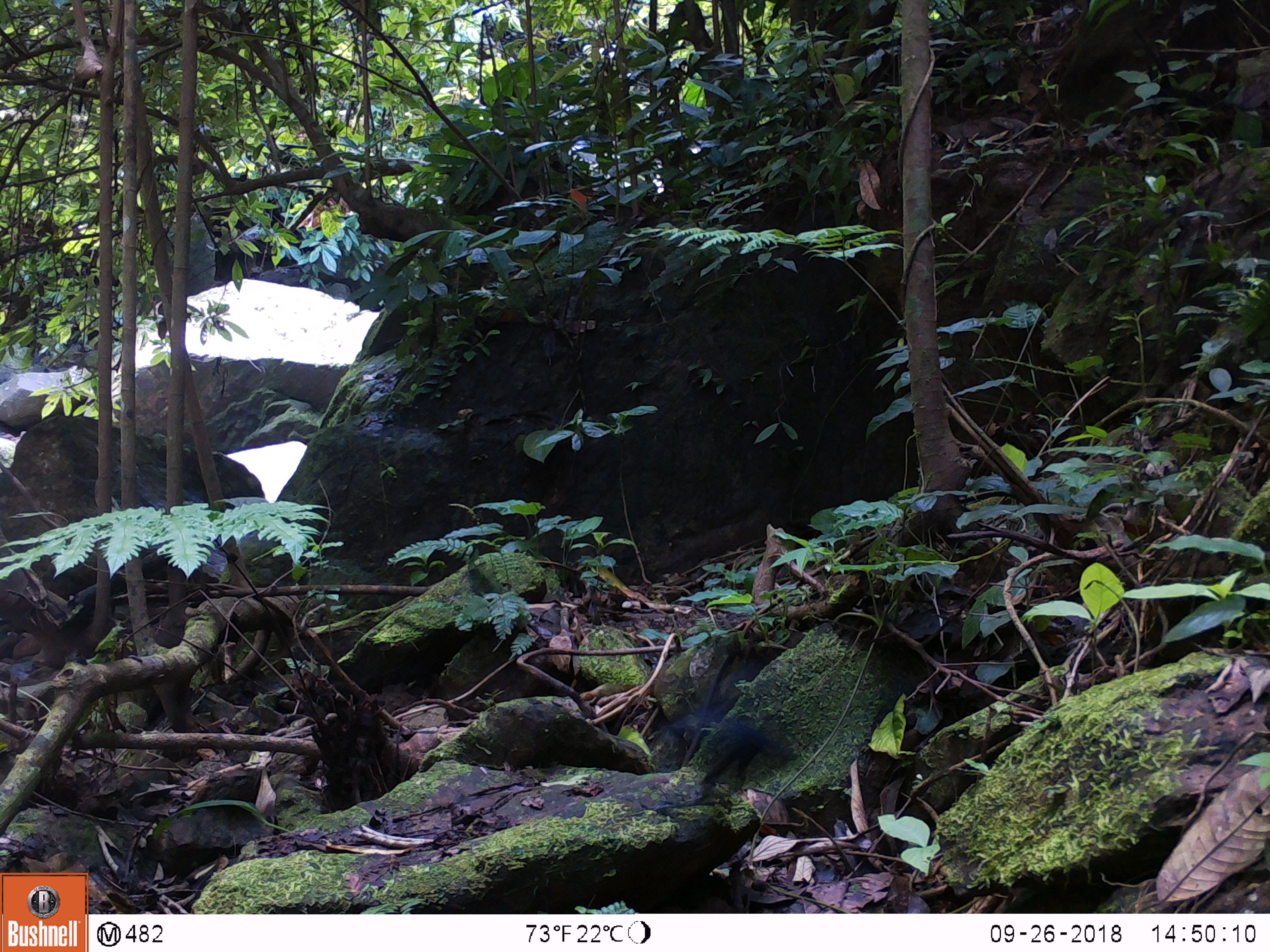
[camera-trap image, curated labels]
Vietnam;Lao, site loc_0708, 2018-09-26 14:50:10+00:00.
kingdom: Animalia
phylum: Chordata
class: Aves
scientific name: Aves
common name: bird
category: unidentified bird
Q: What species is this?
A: Unidentified bird (bird) (Aves).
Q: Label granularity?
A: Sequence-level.